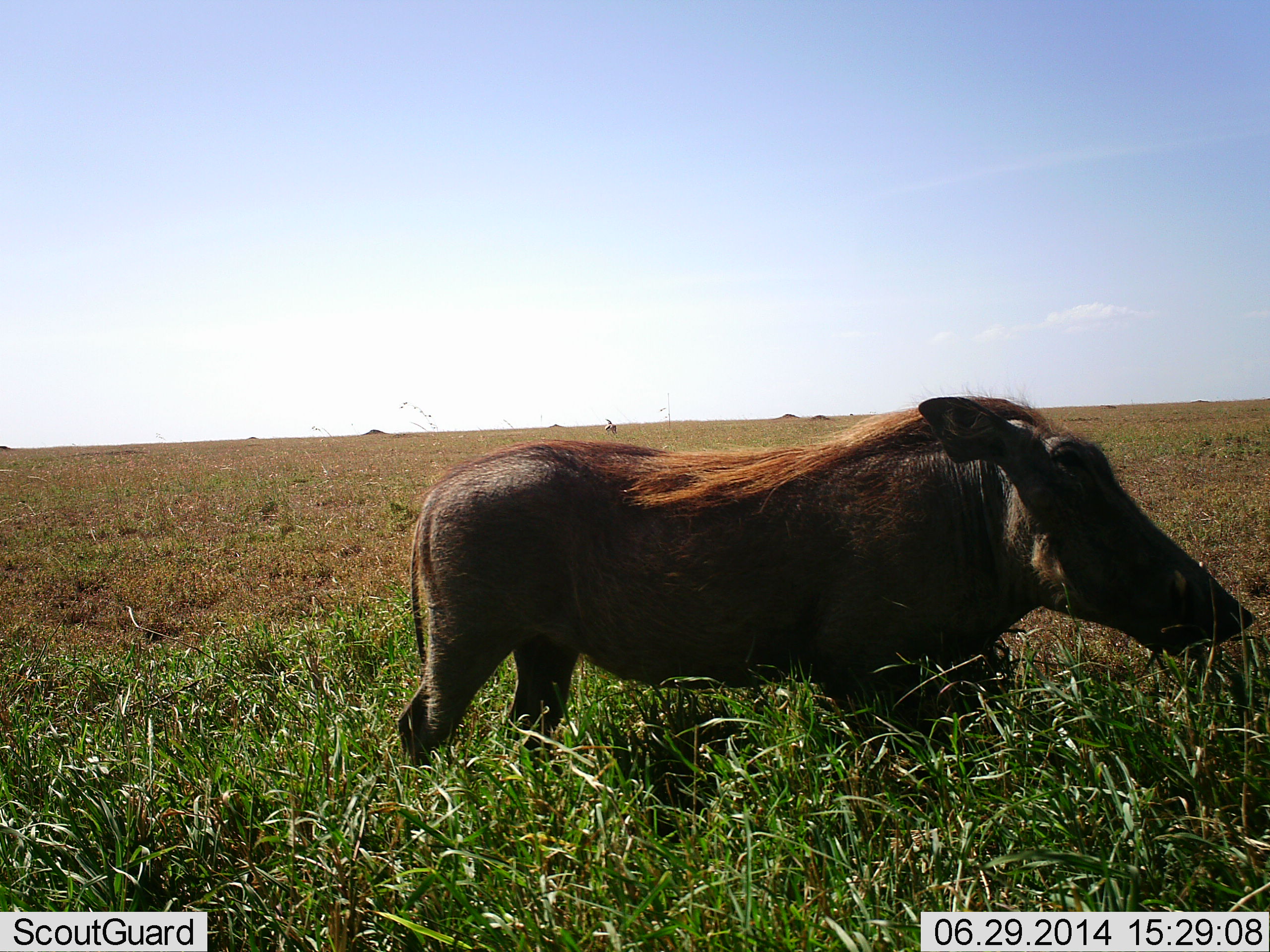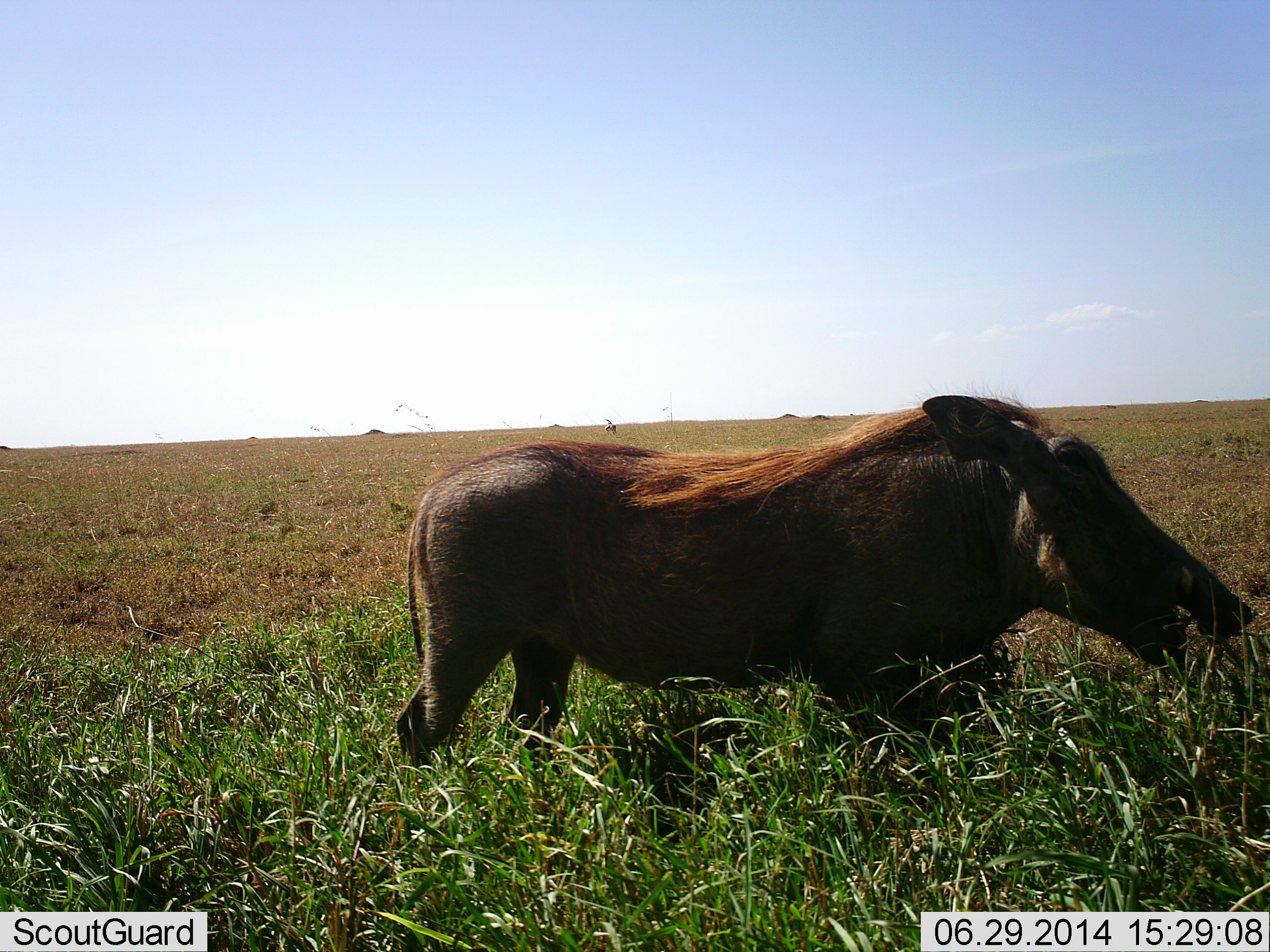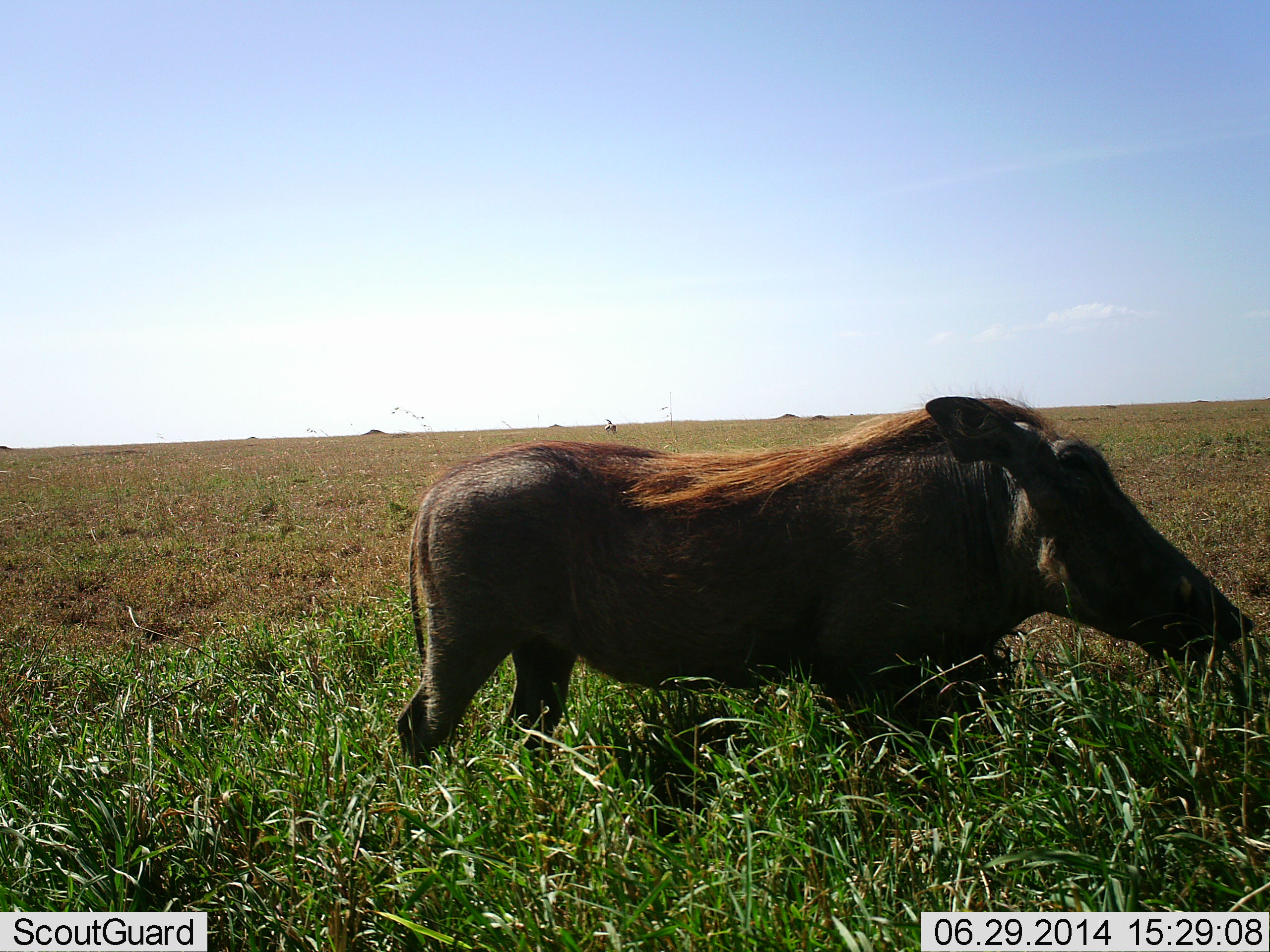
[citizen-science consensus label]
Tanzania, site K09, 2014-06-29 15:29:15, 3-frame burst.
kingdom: Animalia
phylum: Chordata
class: Mammalia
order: Artiodactyla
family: Suidae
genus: Phacochoerus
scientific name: Phacochoerus africanus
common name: warthog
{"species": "warthog (Phacochoerus africanus)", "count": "1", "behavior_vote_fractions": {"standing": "20%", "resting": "0%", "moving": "30%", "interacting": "0%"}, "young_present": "0%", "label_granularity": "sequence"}